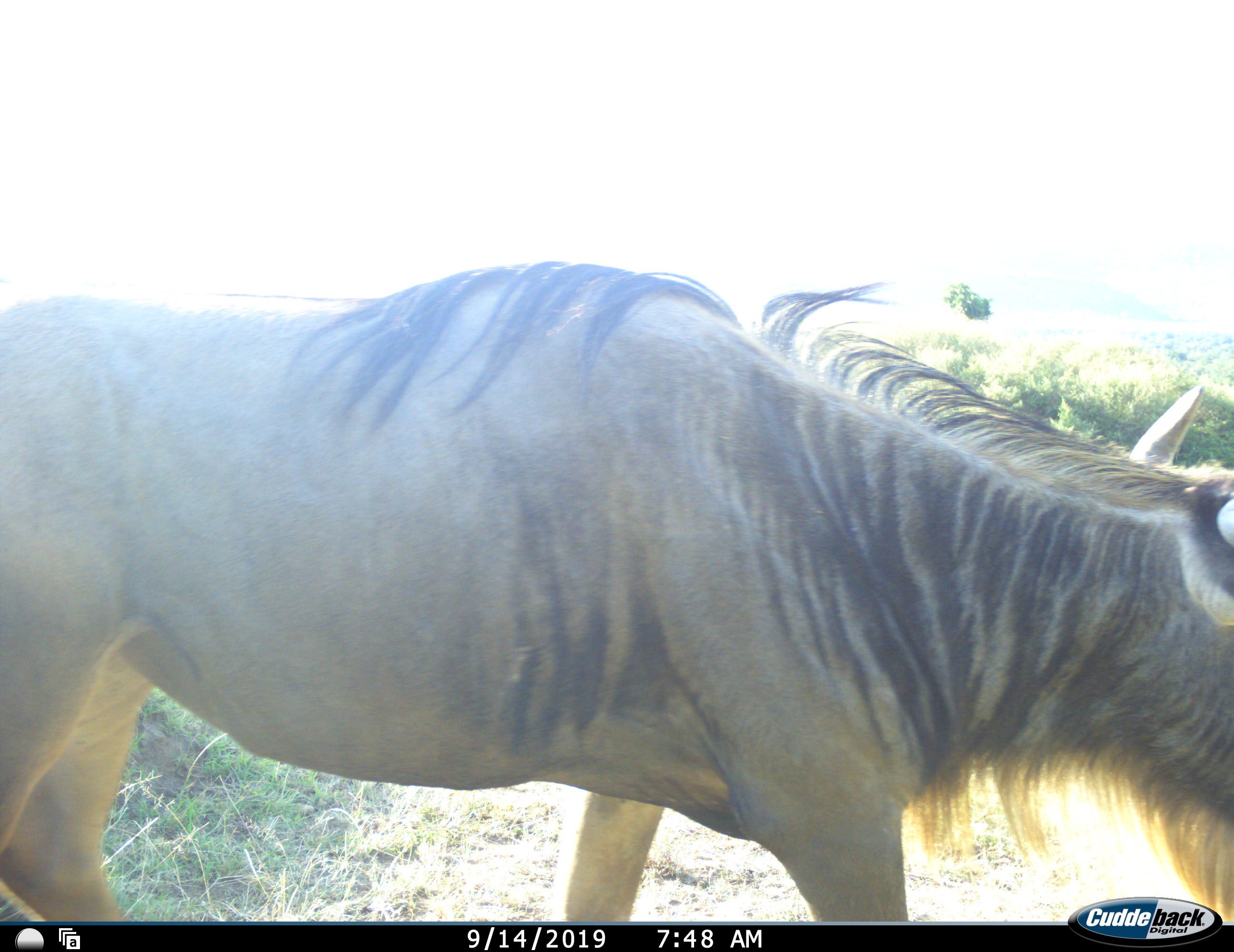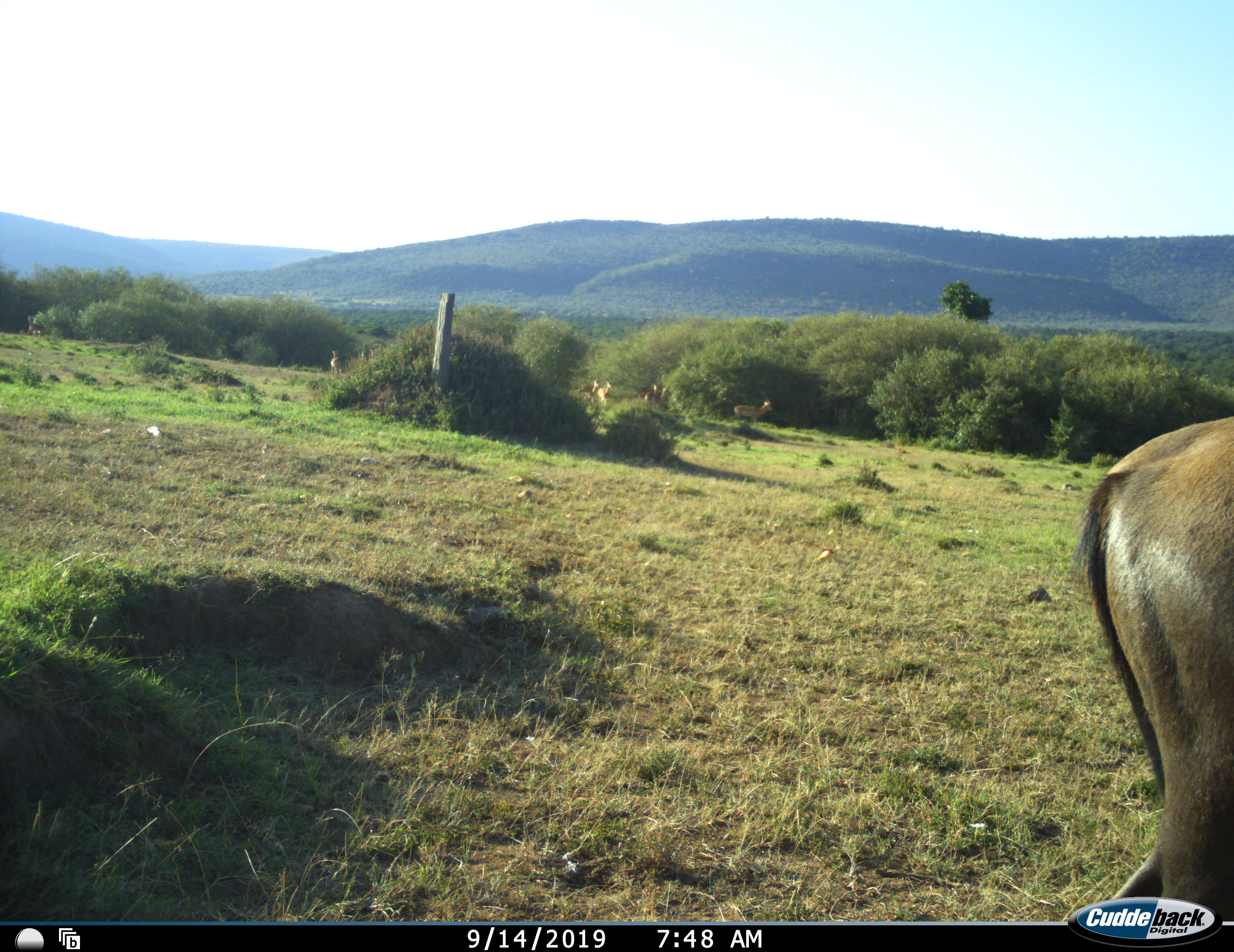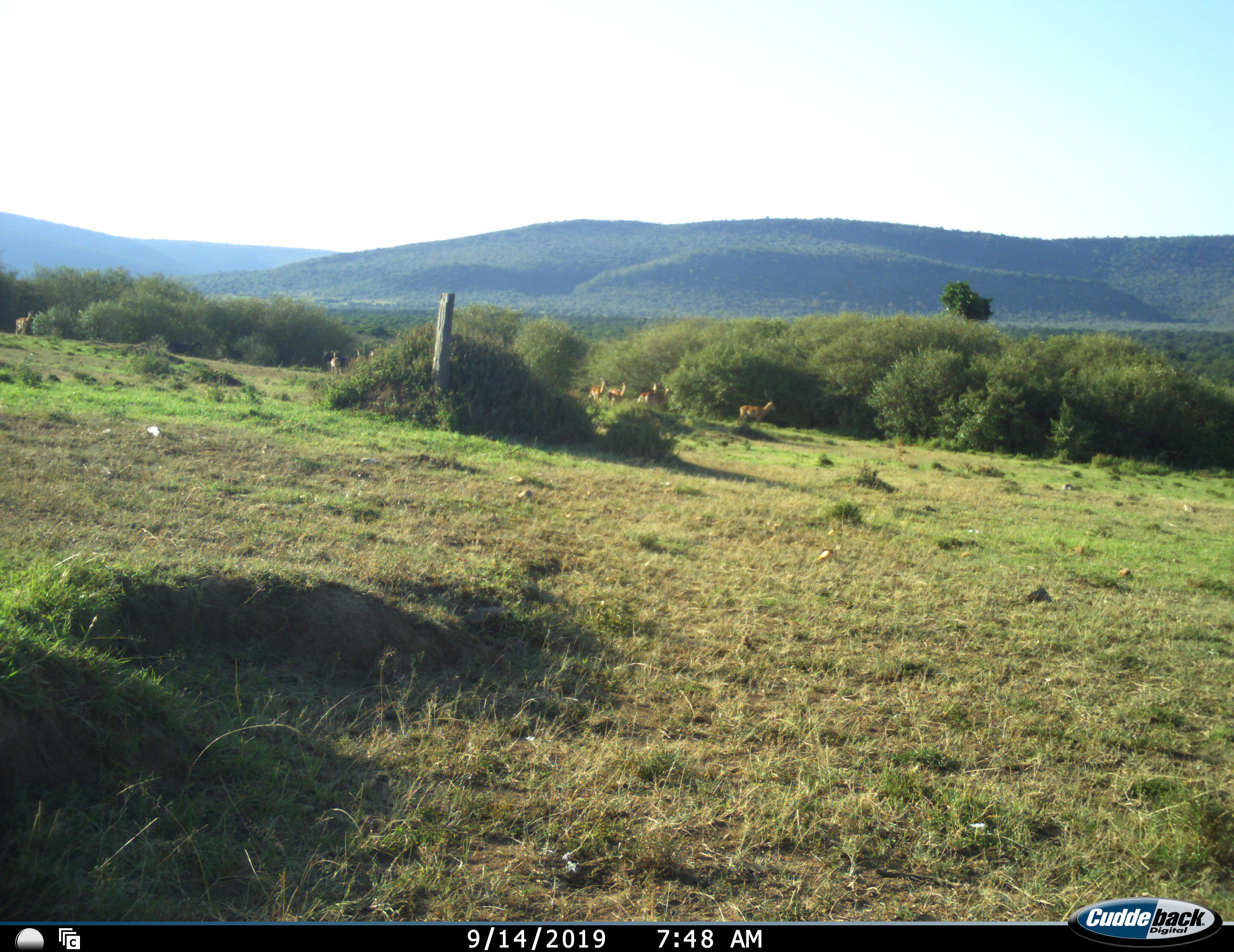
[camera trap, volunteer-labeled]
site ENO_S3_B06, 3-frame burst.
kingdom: Animalia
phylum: Chordata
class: Mammalia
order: Artiodactyla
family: Bovidae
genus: Connochaetes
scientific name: Connochaetes taurinus taurinus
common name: blue wildebeest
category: wildebeestblue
Wildebeestblue (blue wildebeest) (Connochaetes taurinus taurinus), count 1. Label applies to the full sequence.